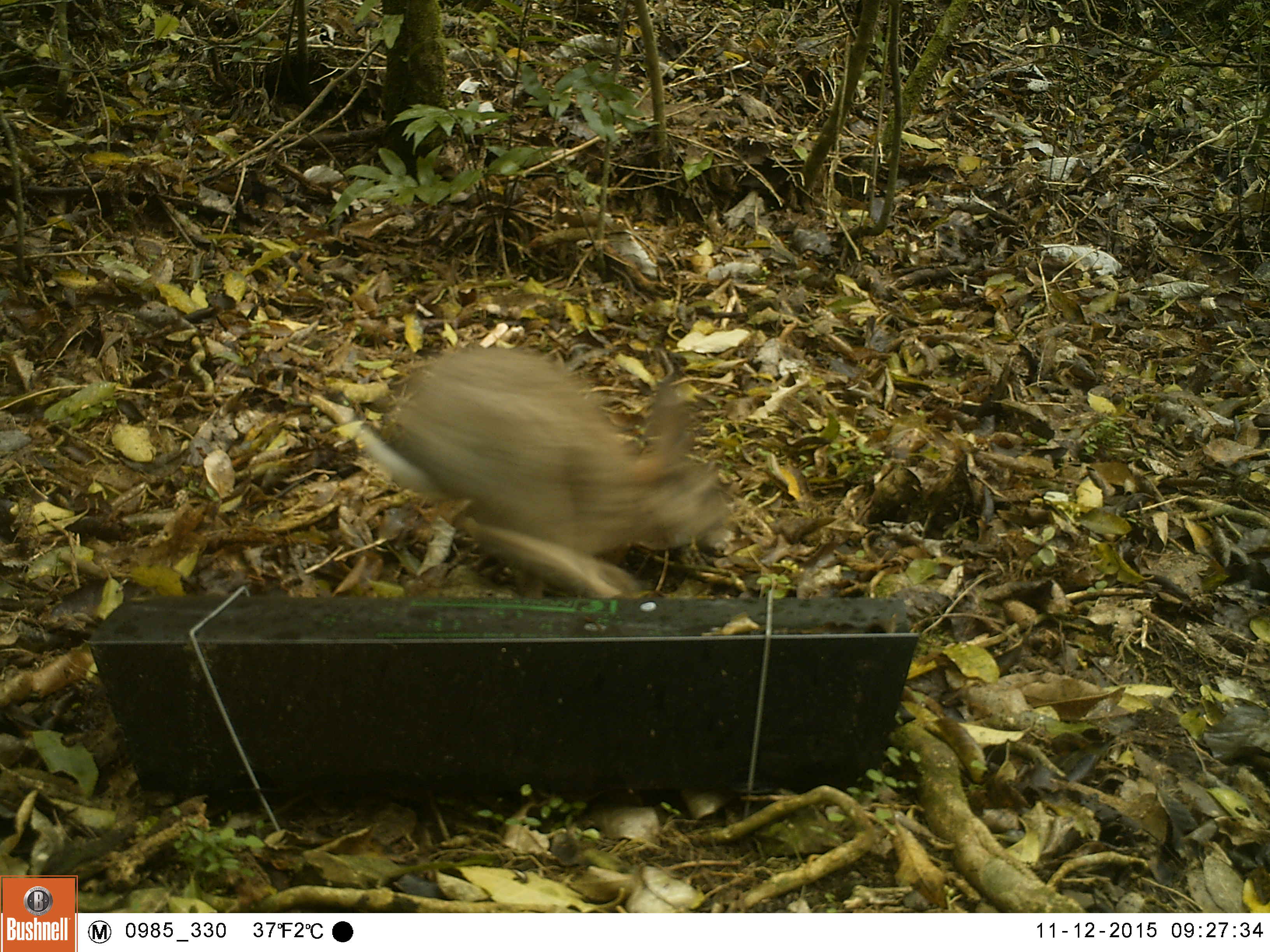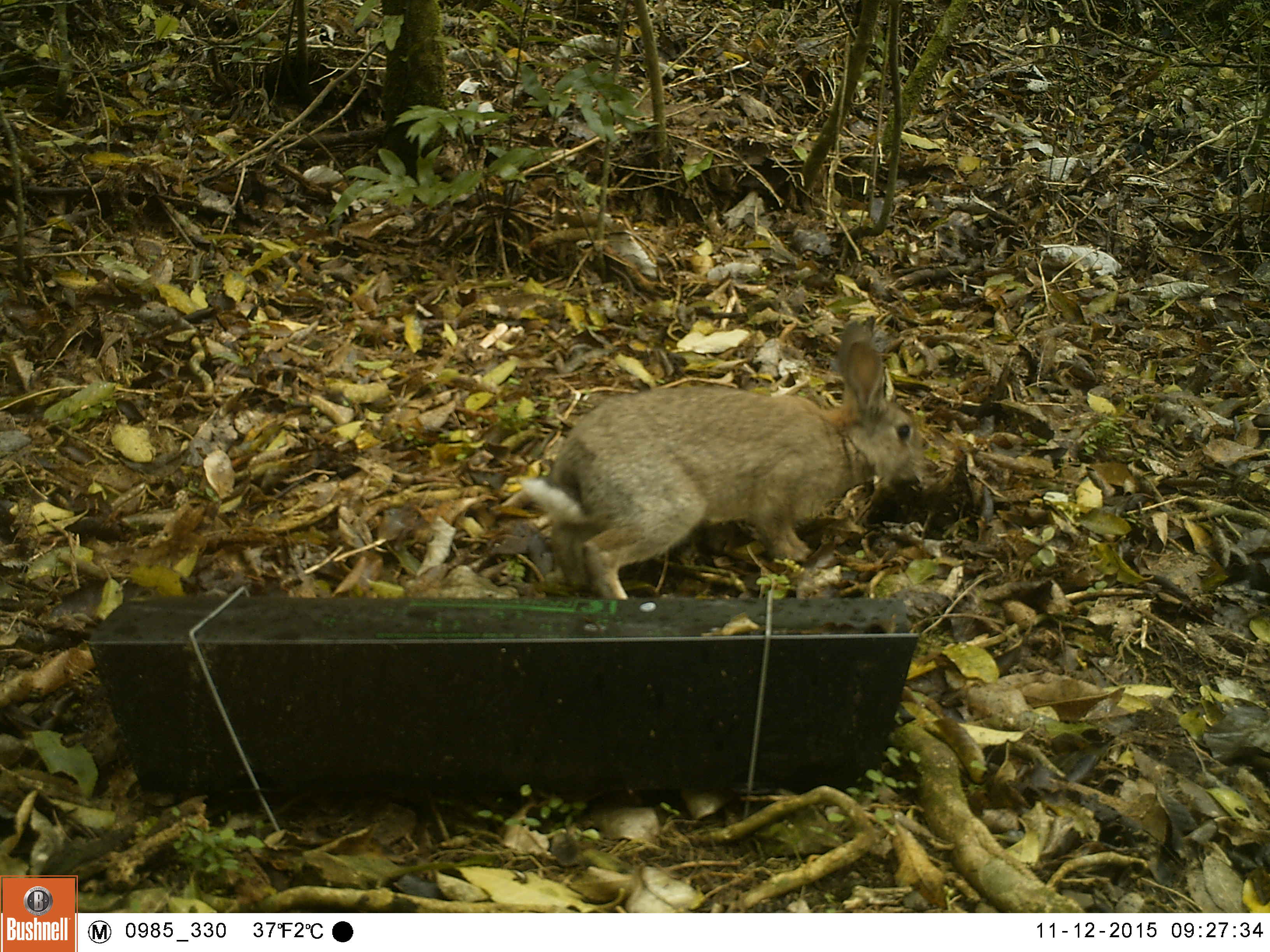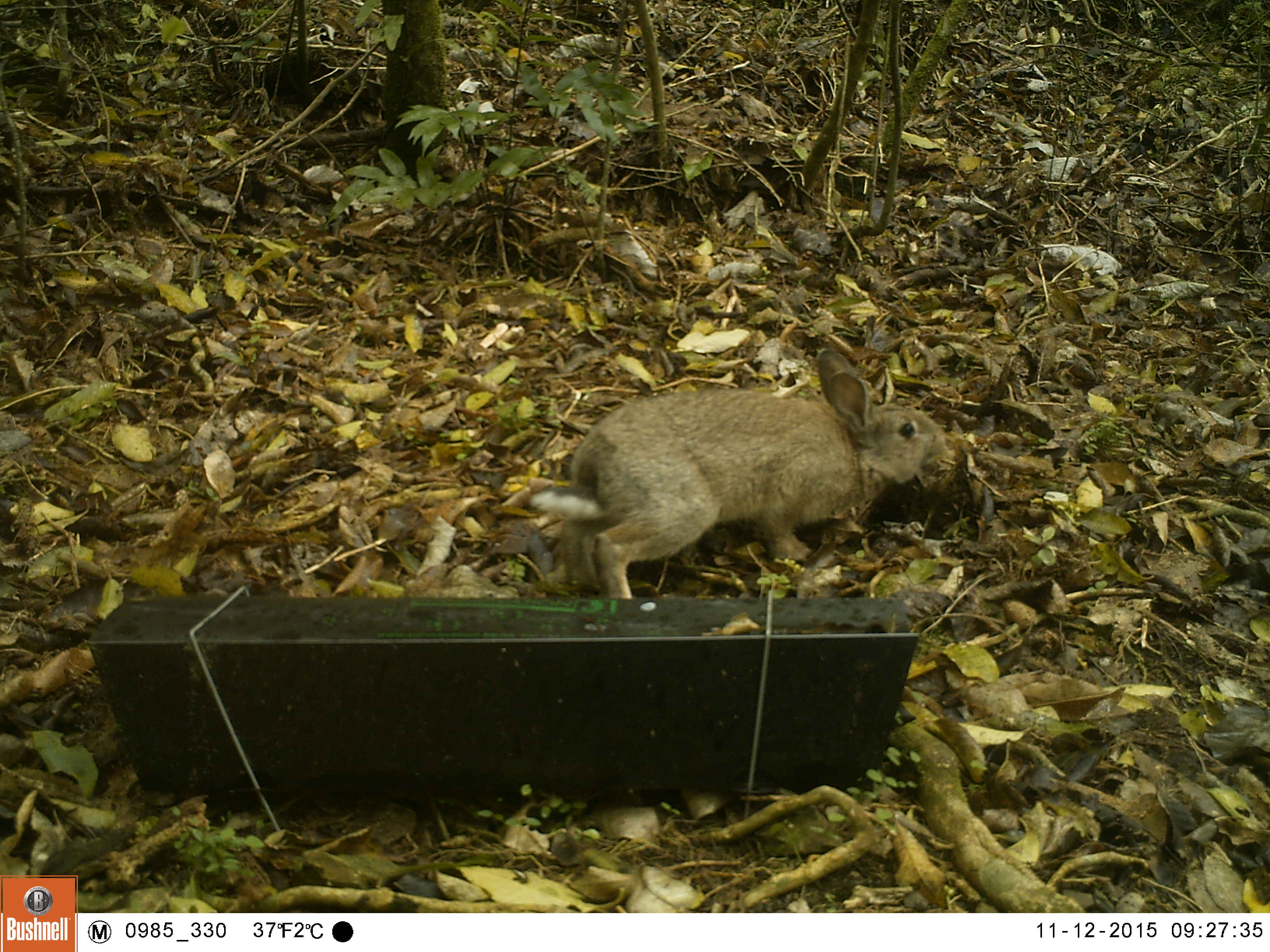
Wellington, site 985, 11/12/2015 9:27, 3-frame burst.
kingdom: Animalia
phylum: Chordata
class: Mammalia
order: Lagomorpha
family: Leporidae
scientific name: Leporidae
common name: rabbit